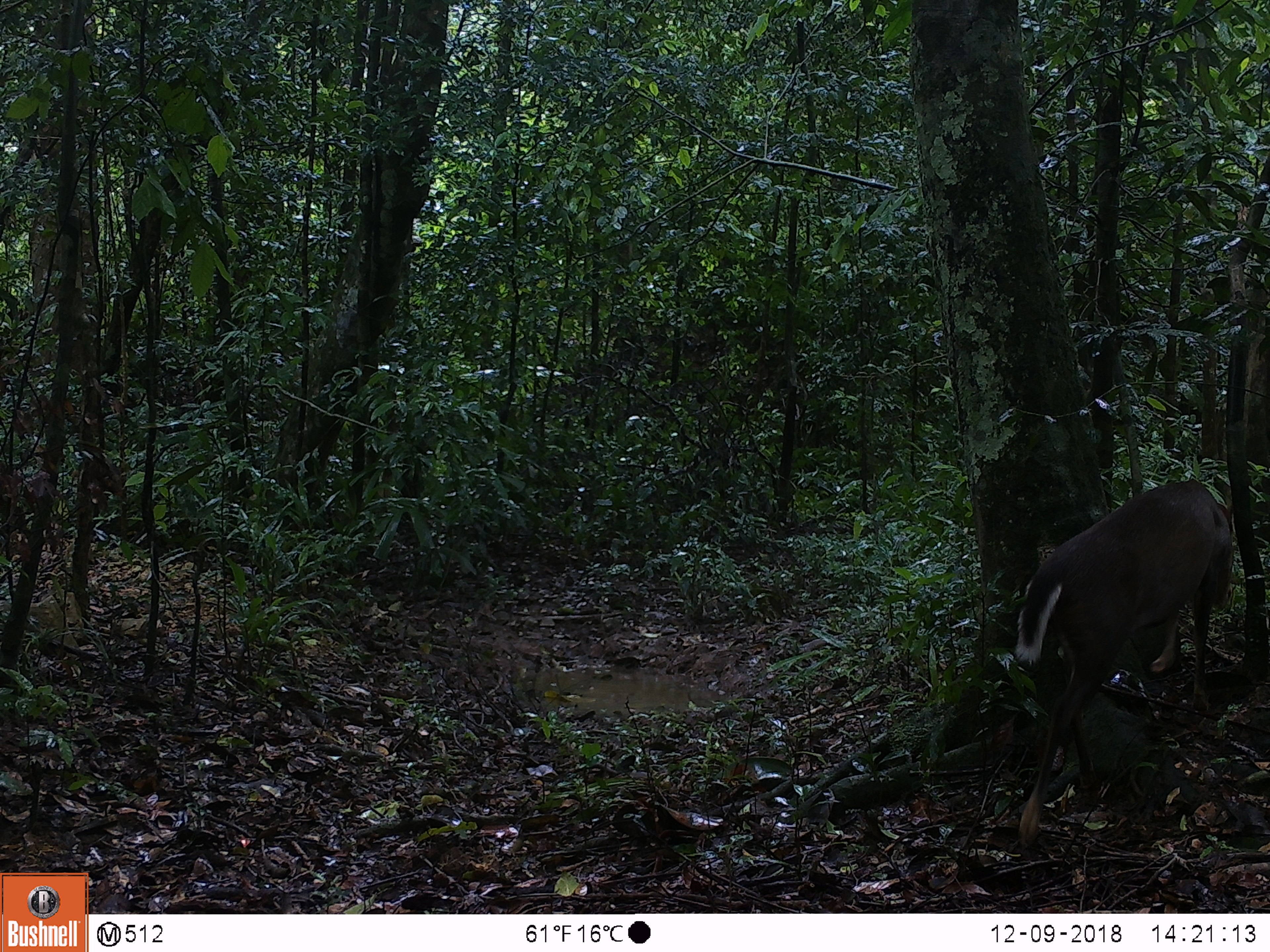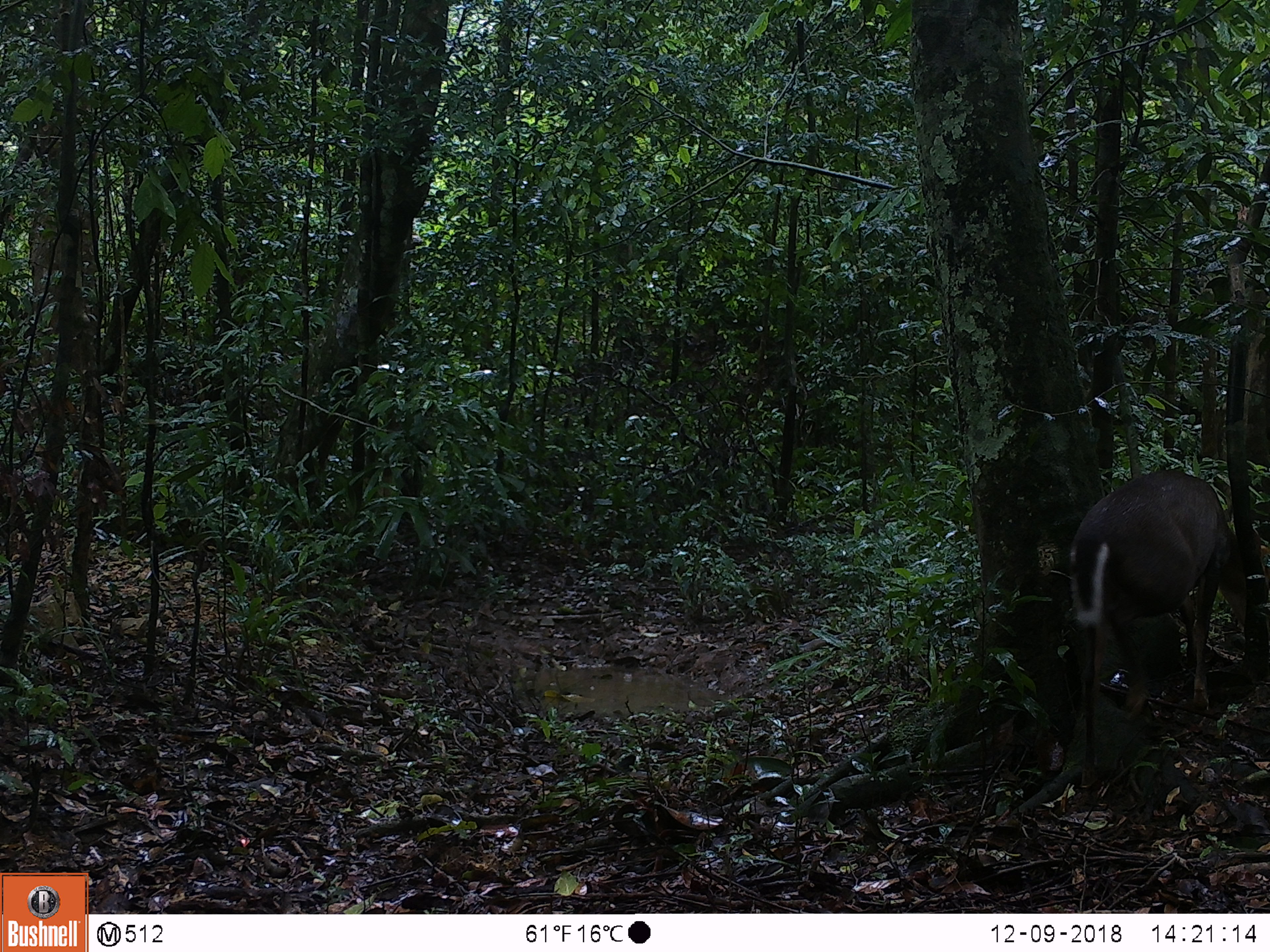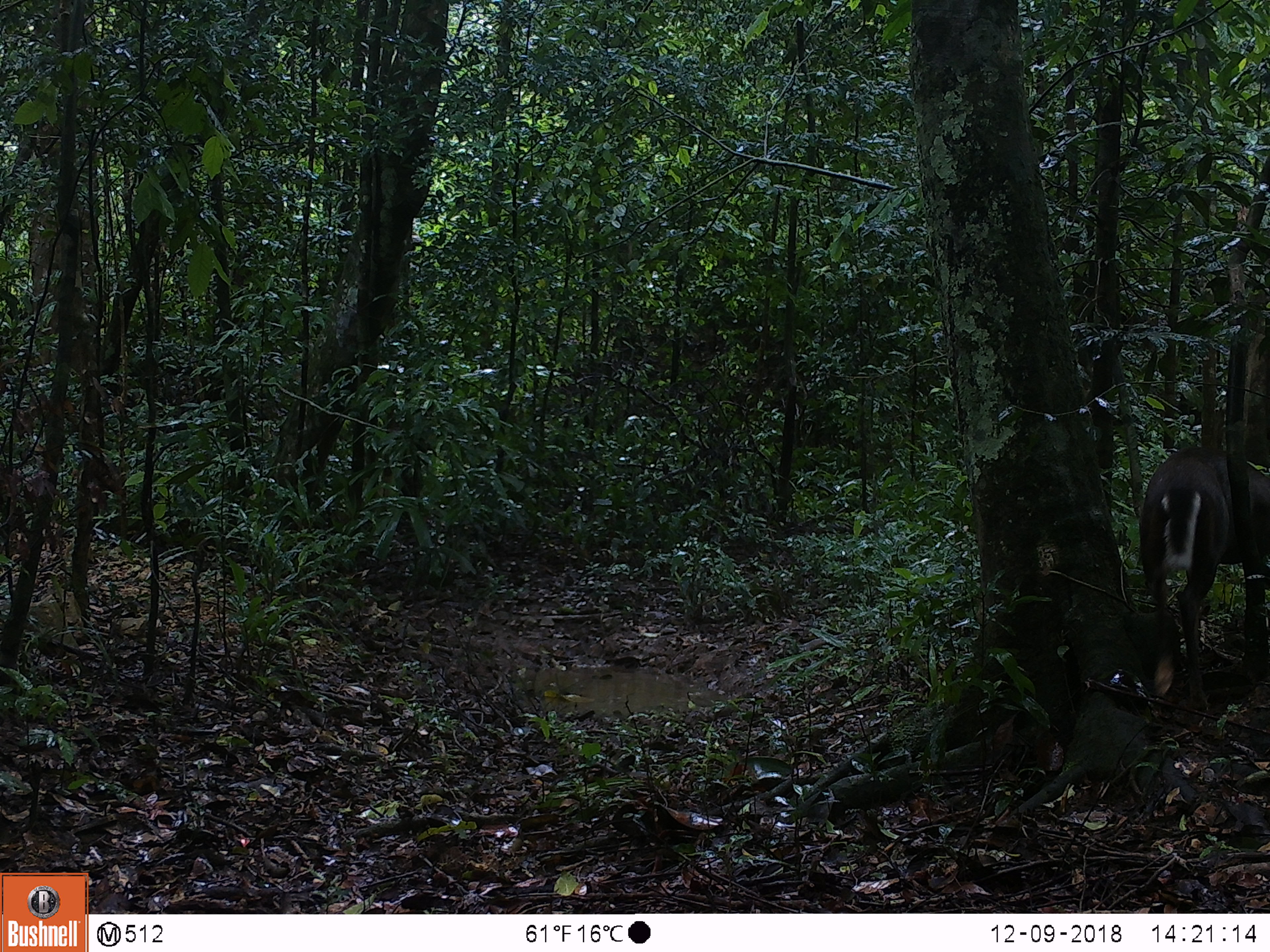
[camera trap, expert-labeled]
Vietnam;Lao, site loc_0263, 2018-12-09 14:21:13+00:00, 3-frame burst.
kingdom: Animalia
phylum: Chordata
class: Mammalia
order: Artiodactyla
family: Cervidae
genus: Muntiacus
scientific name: Muntiacus rooseveltorum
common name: roosevelt's muntjac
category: roosevelts muntjac group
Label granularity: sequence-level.